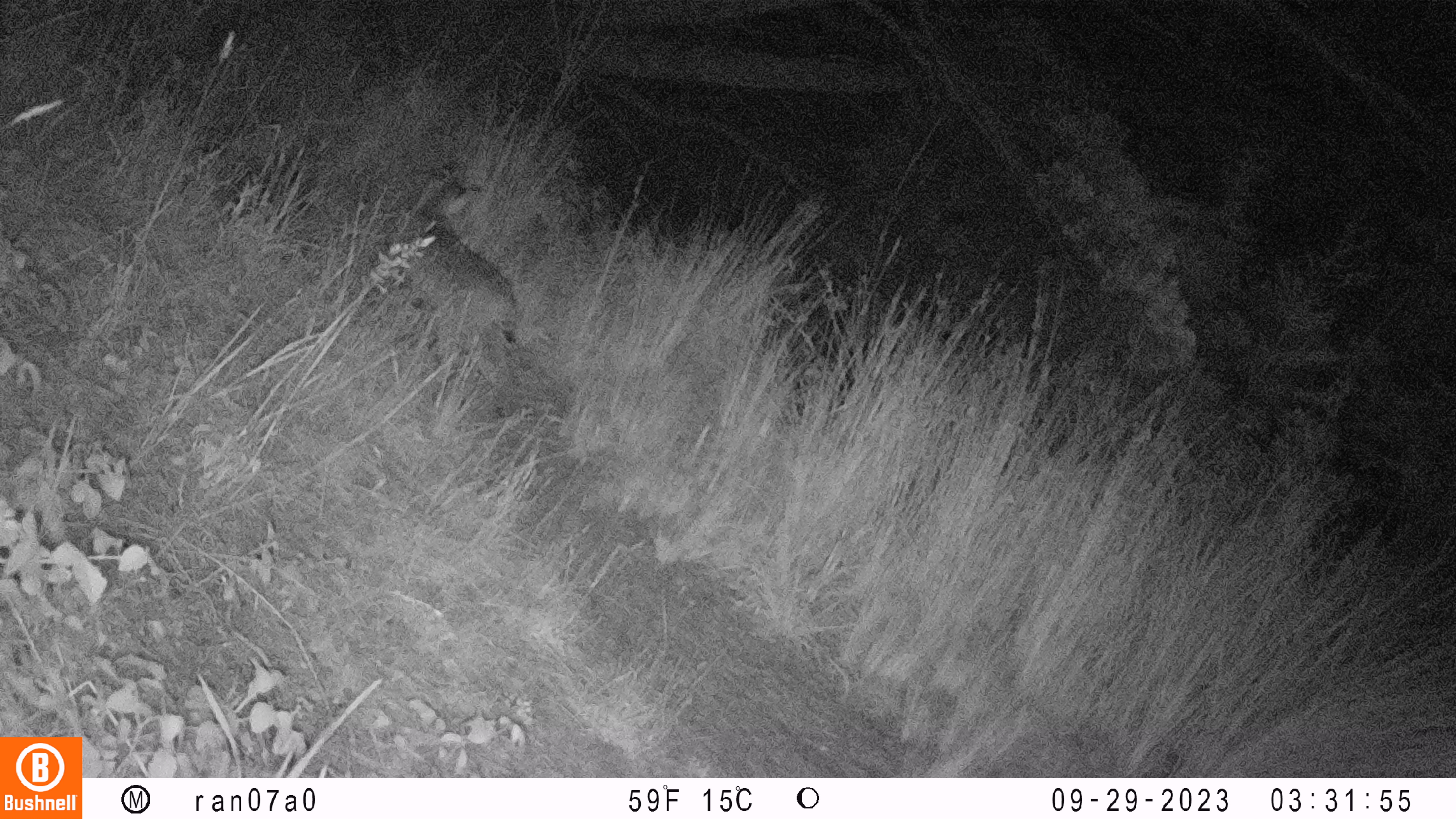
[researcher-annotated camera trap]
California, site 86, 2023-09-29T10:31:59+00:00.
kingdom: Animalia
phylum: Chordata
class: Mammalia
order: Carnivora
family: Felidae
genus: Lynx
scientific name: Lynx rufus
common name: bobcat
Bobcat (Lynx rufus).